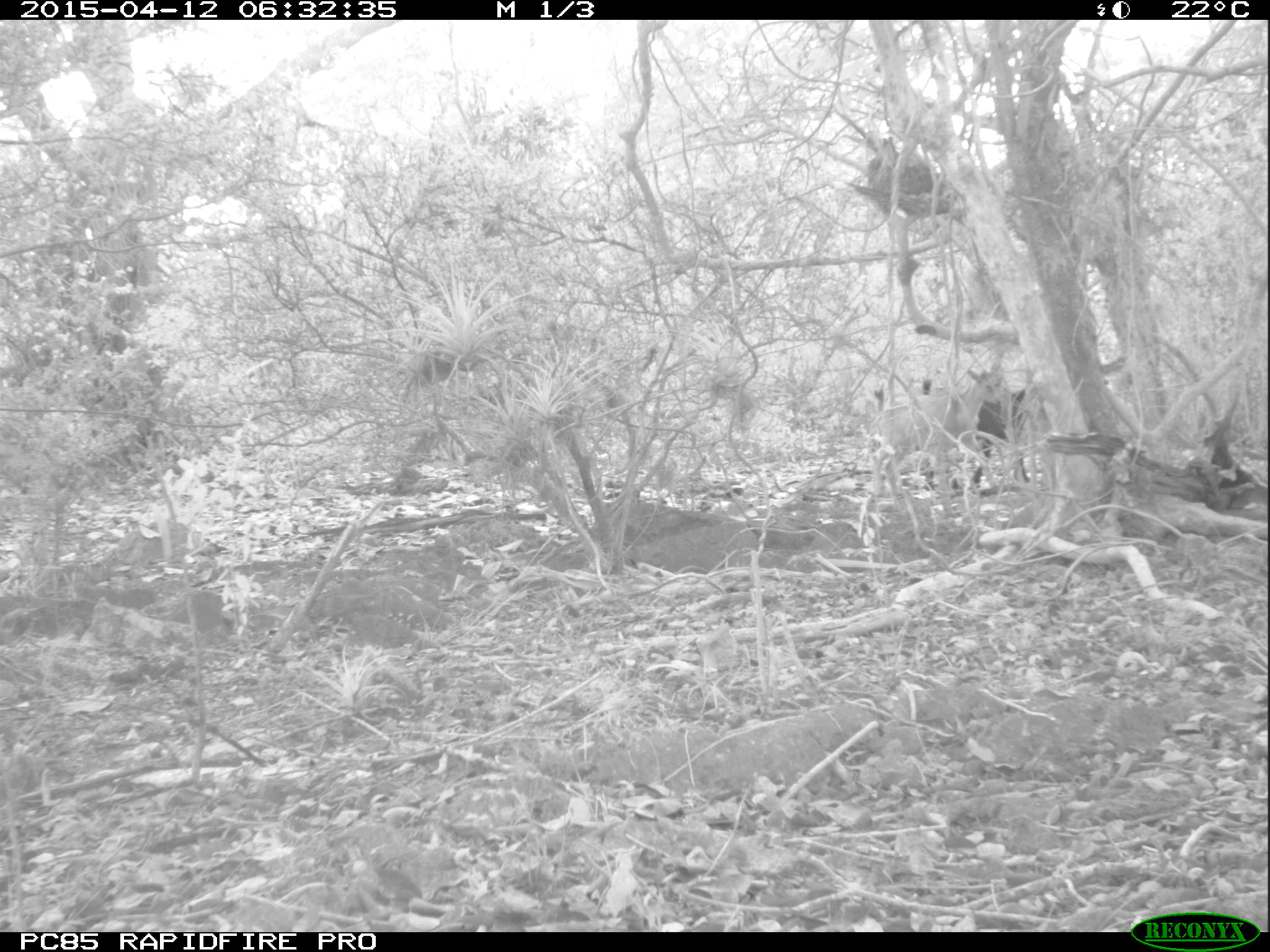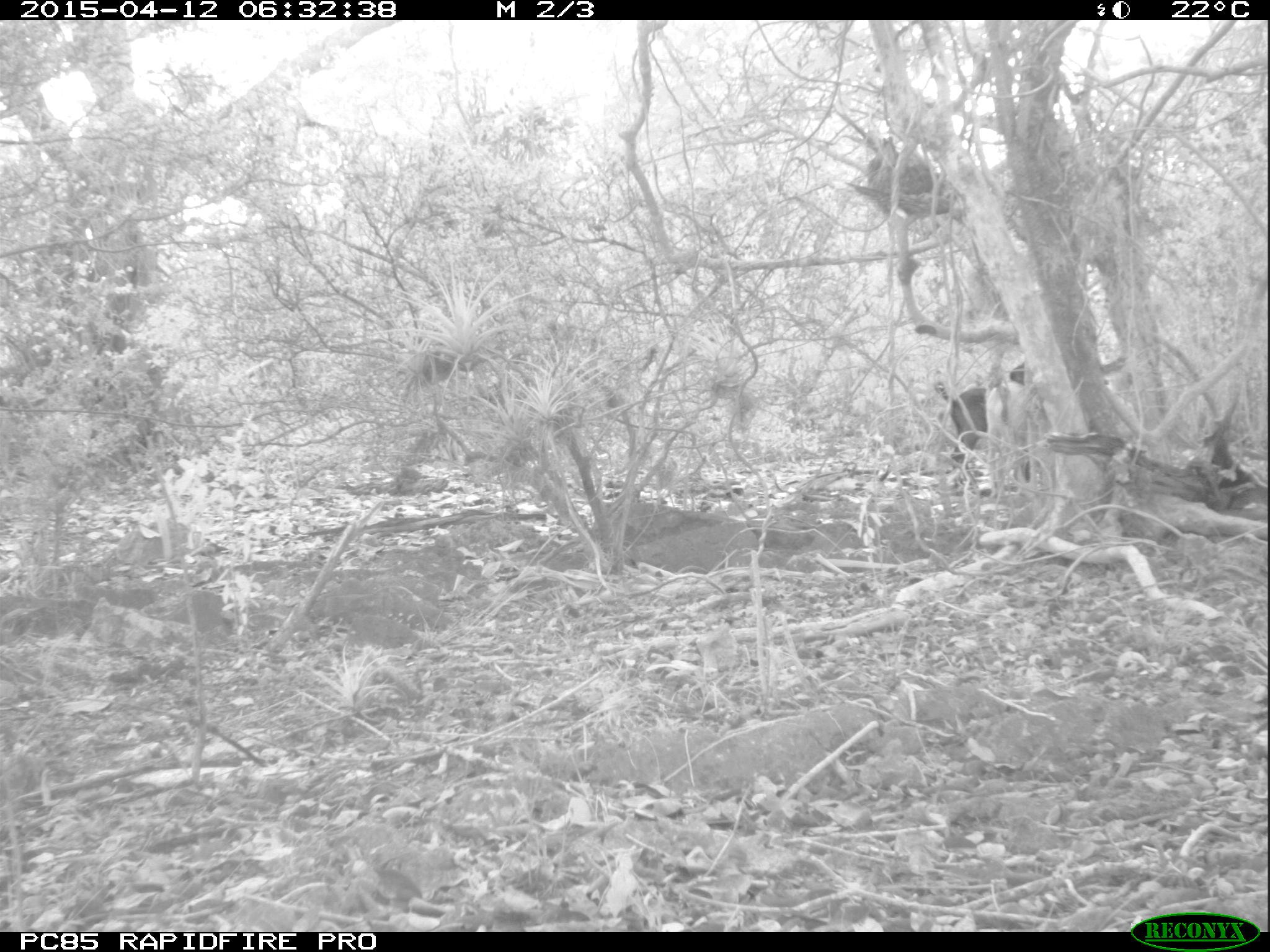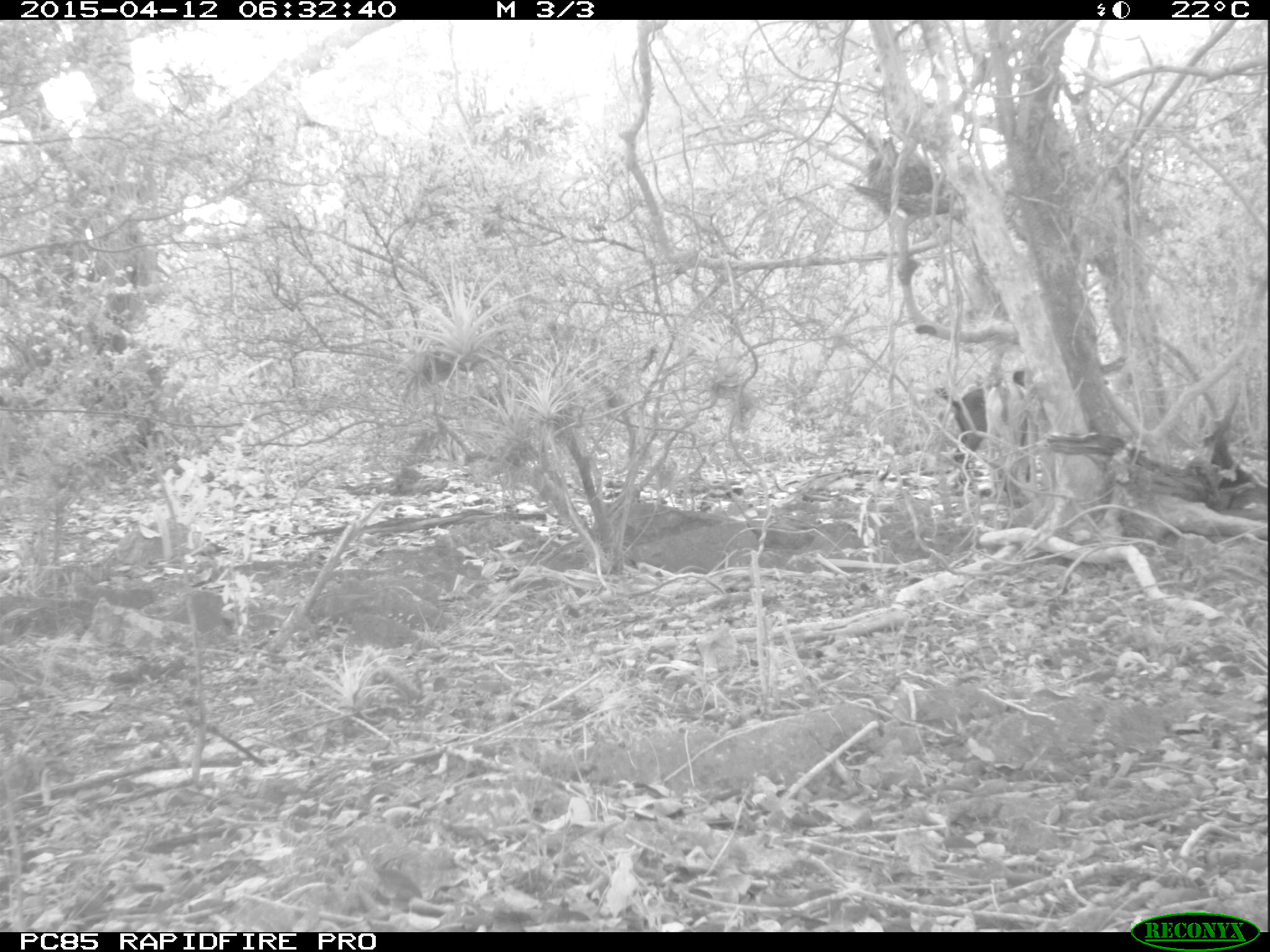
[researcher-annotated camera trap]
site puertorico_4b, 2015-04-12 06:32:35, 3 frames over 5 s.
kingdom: Animalia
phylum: Chordata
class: Mammalia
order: Artiodactyla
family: Suidae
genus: Sus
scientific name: Sus scrofa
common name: pig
Pig (Sus scrofa).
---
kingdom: Animalia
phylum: Chordata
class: Mammalia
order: Artiodactyla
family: Bovidae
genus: Capra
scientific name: Capra hircus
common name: goat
Goat (Capra hircus).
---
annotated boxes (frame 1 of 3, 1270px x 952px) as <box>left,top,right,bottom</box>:
pig: <box>878,364,1005,502</box>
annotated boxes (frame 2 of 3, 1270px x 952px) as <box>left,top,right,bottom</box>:
goat: <box>939,362,1036,467</box>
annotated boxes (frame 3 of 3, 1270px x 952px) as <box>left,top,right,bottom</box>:
goat: <box>931,364,1044,478</box>